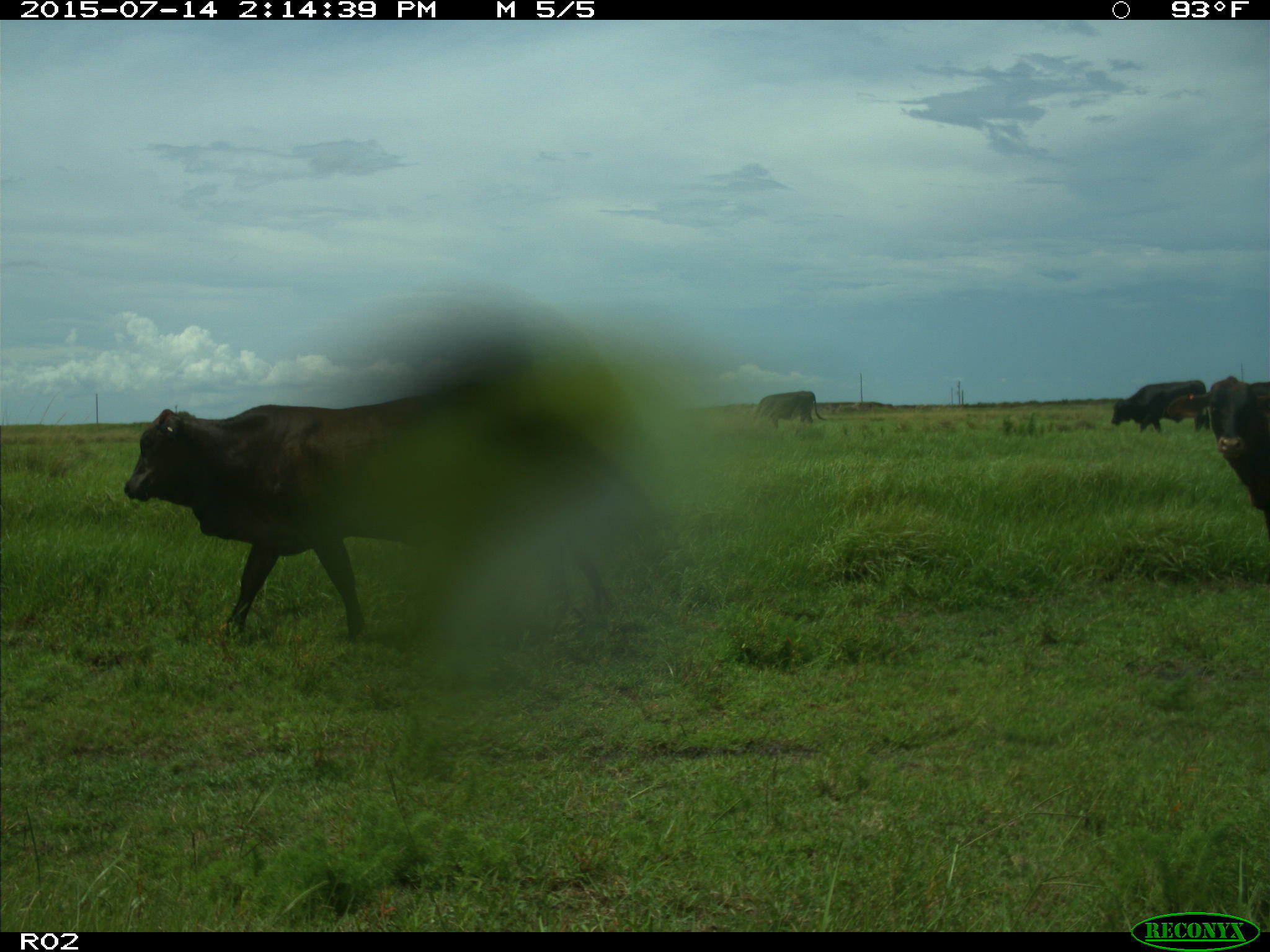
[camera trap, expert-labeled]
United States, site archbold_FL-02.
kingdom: Animalia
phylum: Chordata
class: Mammalia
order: Artiodactyla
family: Bovidae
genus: Bos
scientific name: Bos taurus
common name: domestic cow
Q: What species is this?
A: Bos taurus (domestic cow).